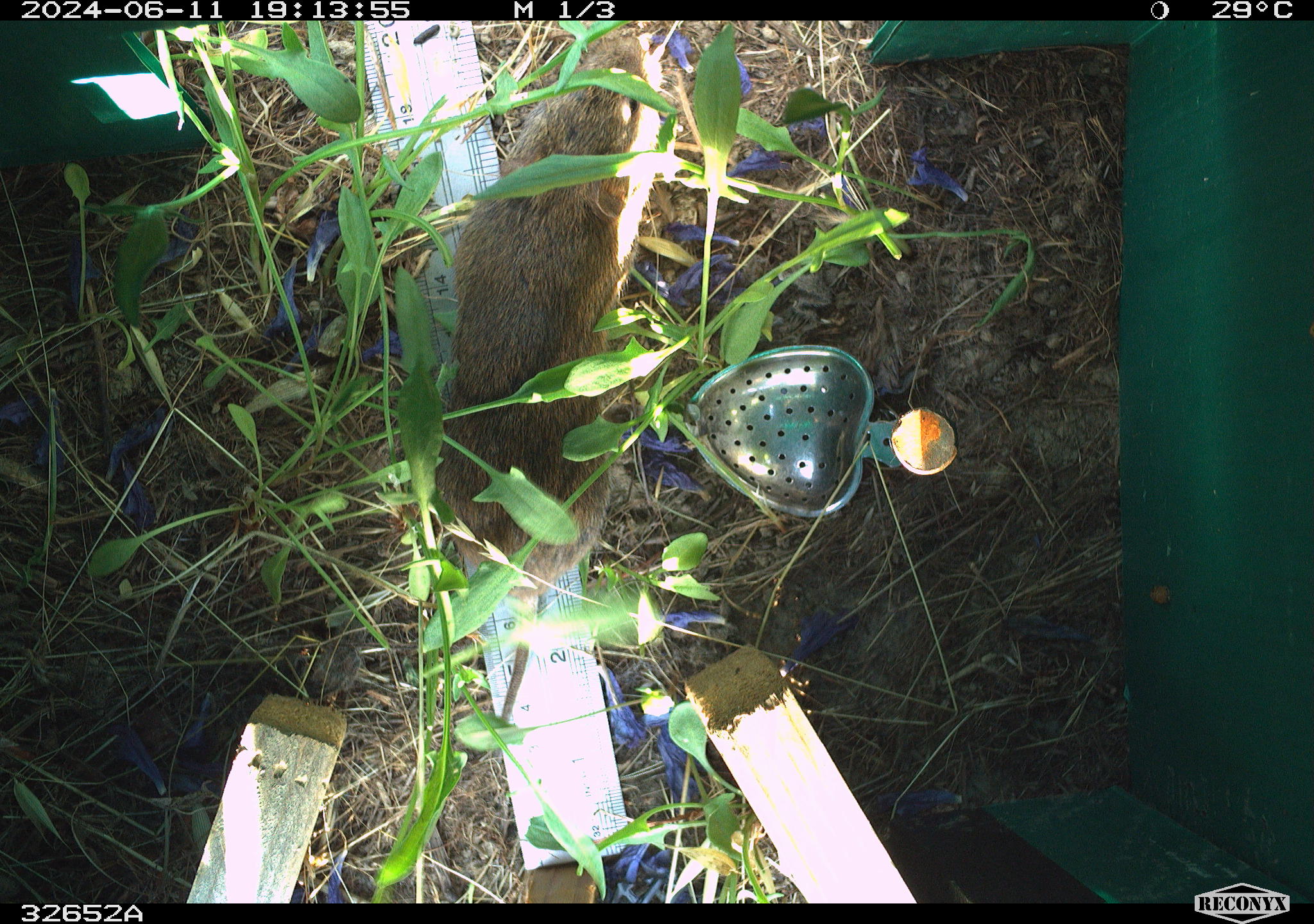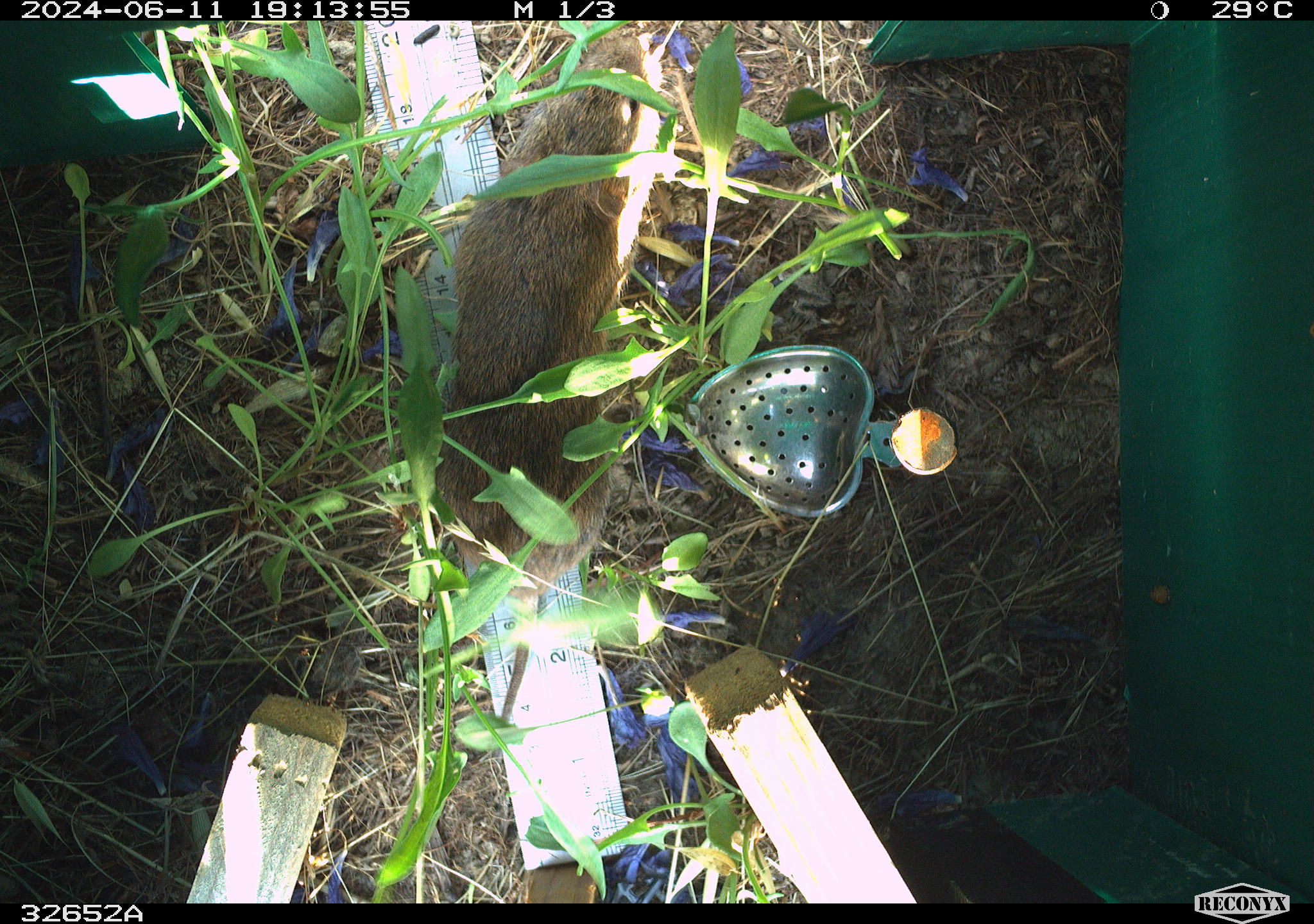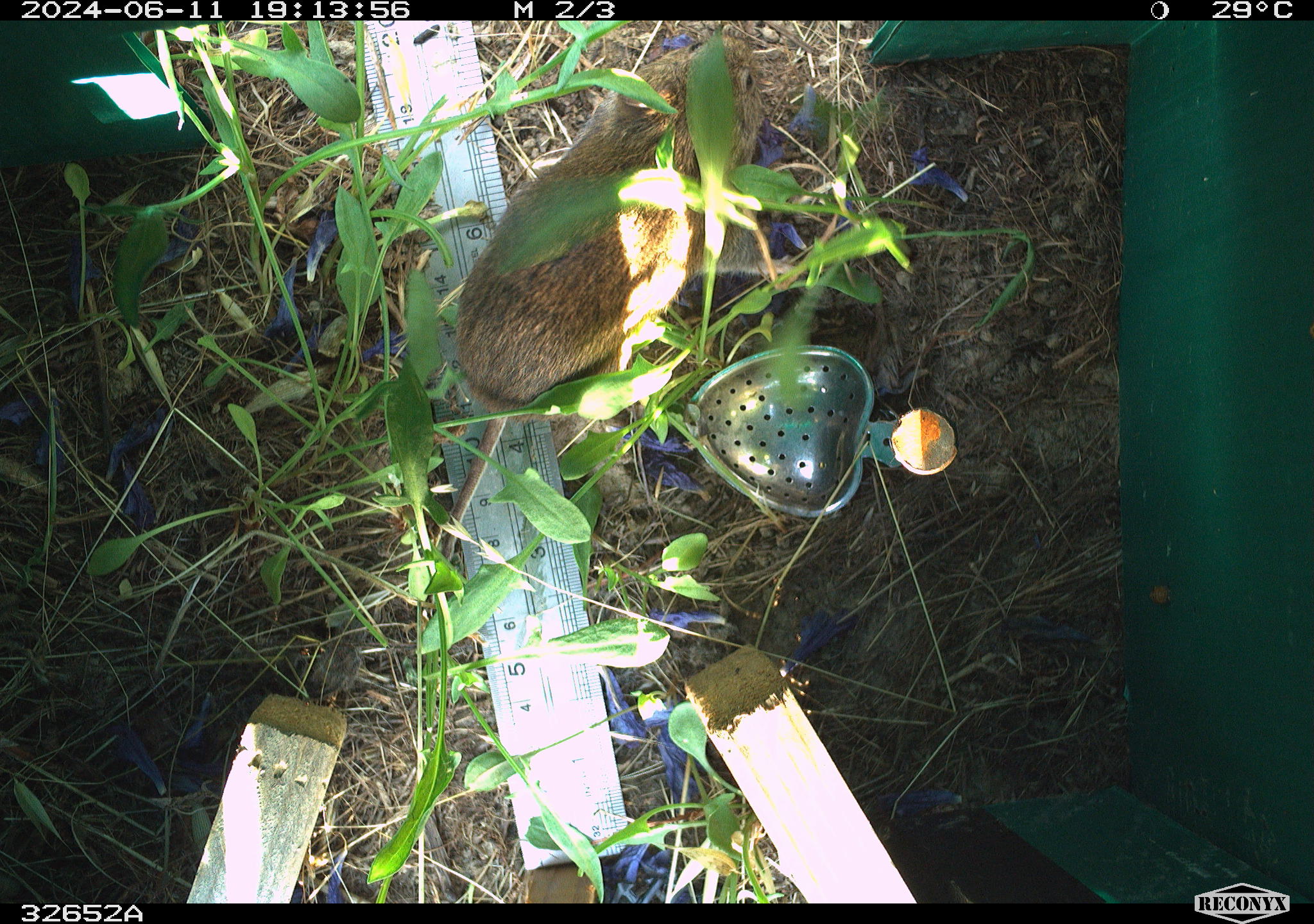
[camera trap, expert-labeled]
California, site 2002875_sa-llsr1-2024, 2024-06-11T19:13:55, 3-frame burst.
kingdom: Animalia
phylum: Chordata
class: Mammalia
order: Rodentia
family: Cricetidae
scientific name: Arvicolinae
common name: voles, lemmings, and muskrats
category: arvicolinae subfamily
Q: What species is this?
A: Arvicolinae subfamily (voles, lemmings, and muskrats) (Arvicolinae).